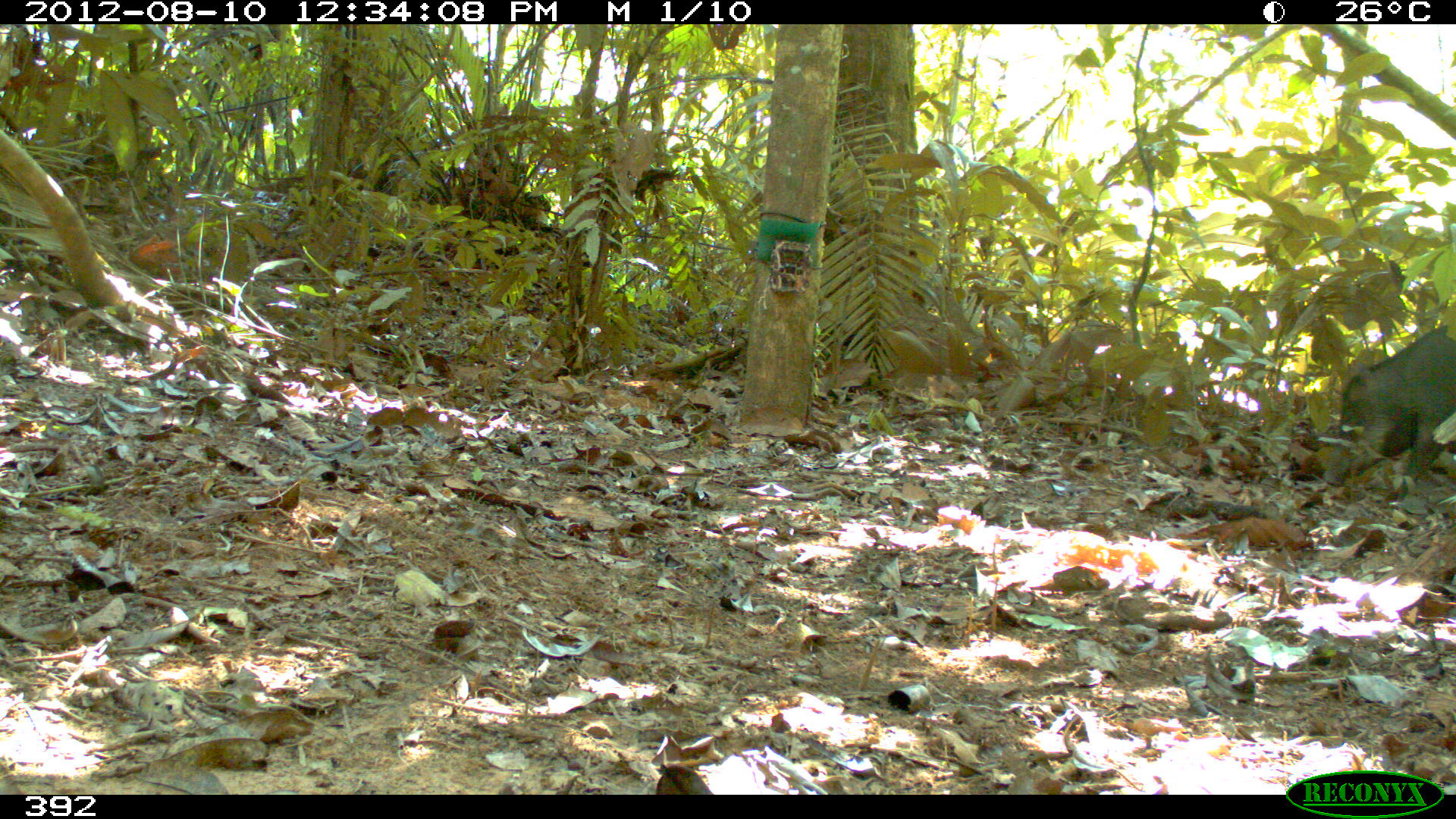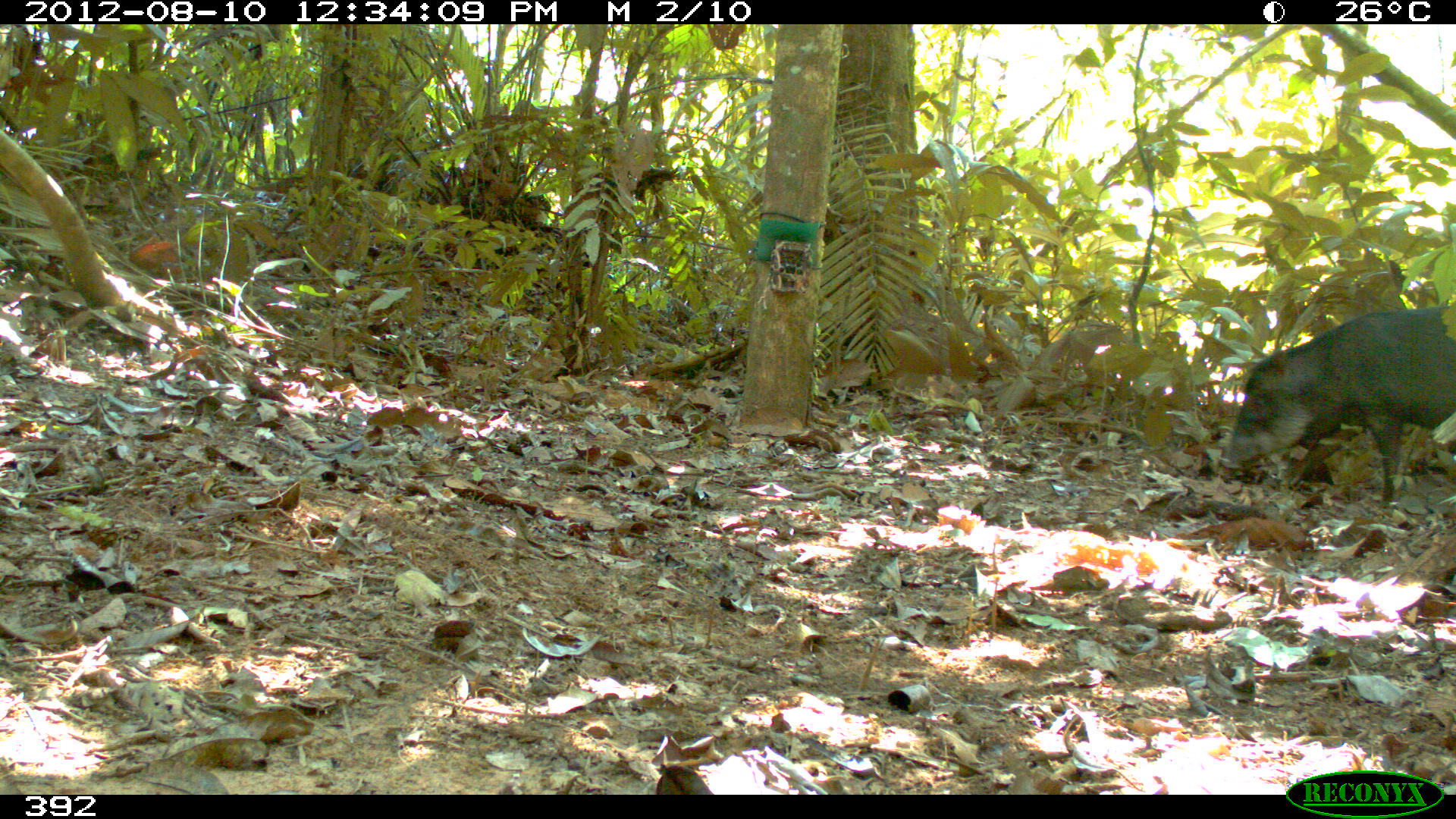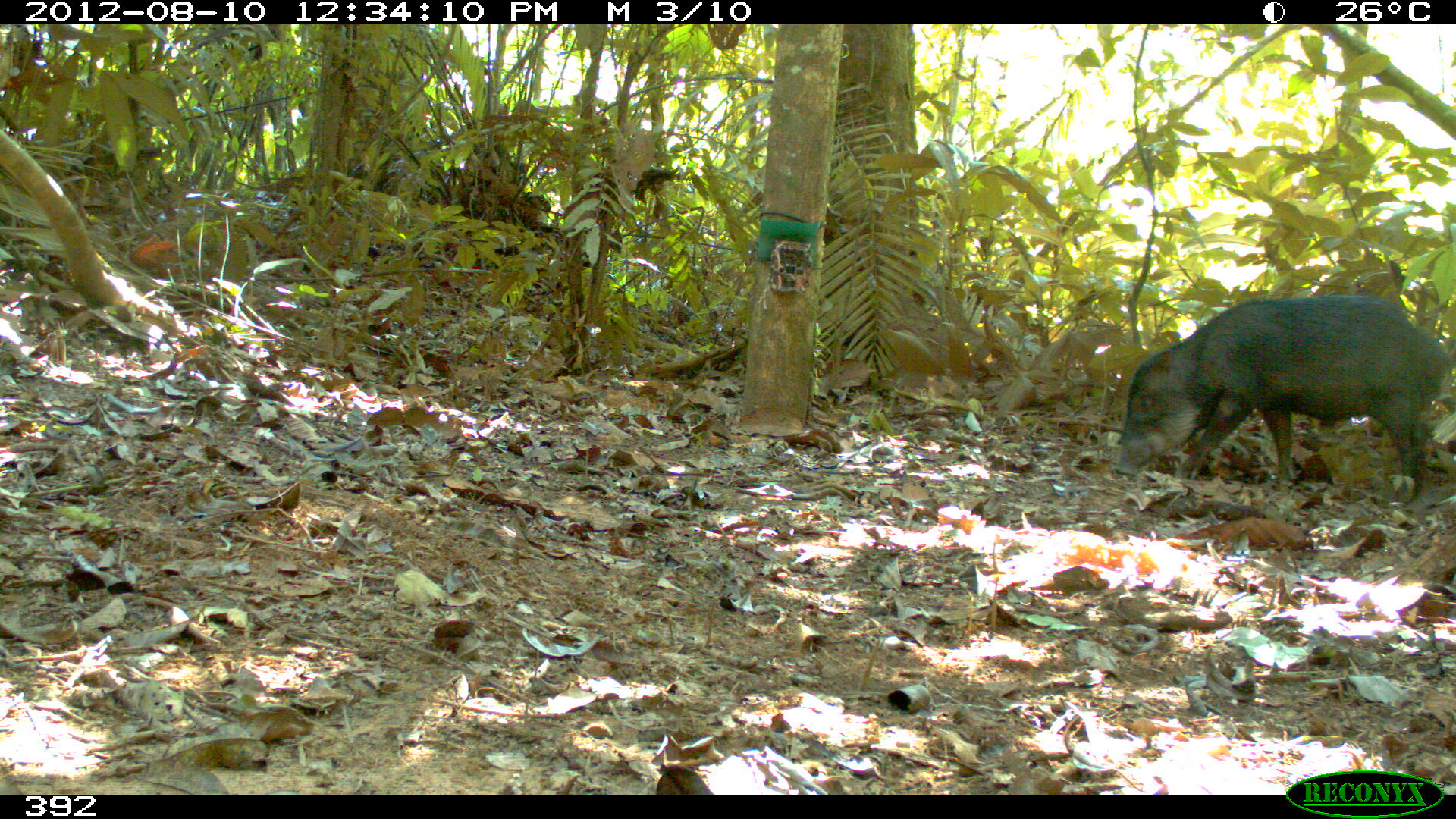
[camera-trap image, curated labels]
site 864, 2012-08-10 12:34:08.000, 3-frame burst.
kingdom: Animalia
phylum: Chordata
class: Mammalia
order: Artiodactyla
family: Tayassuidae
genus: Tayassu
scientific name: Tayassu pecari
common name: white-lipped peccary